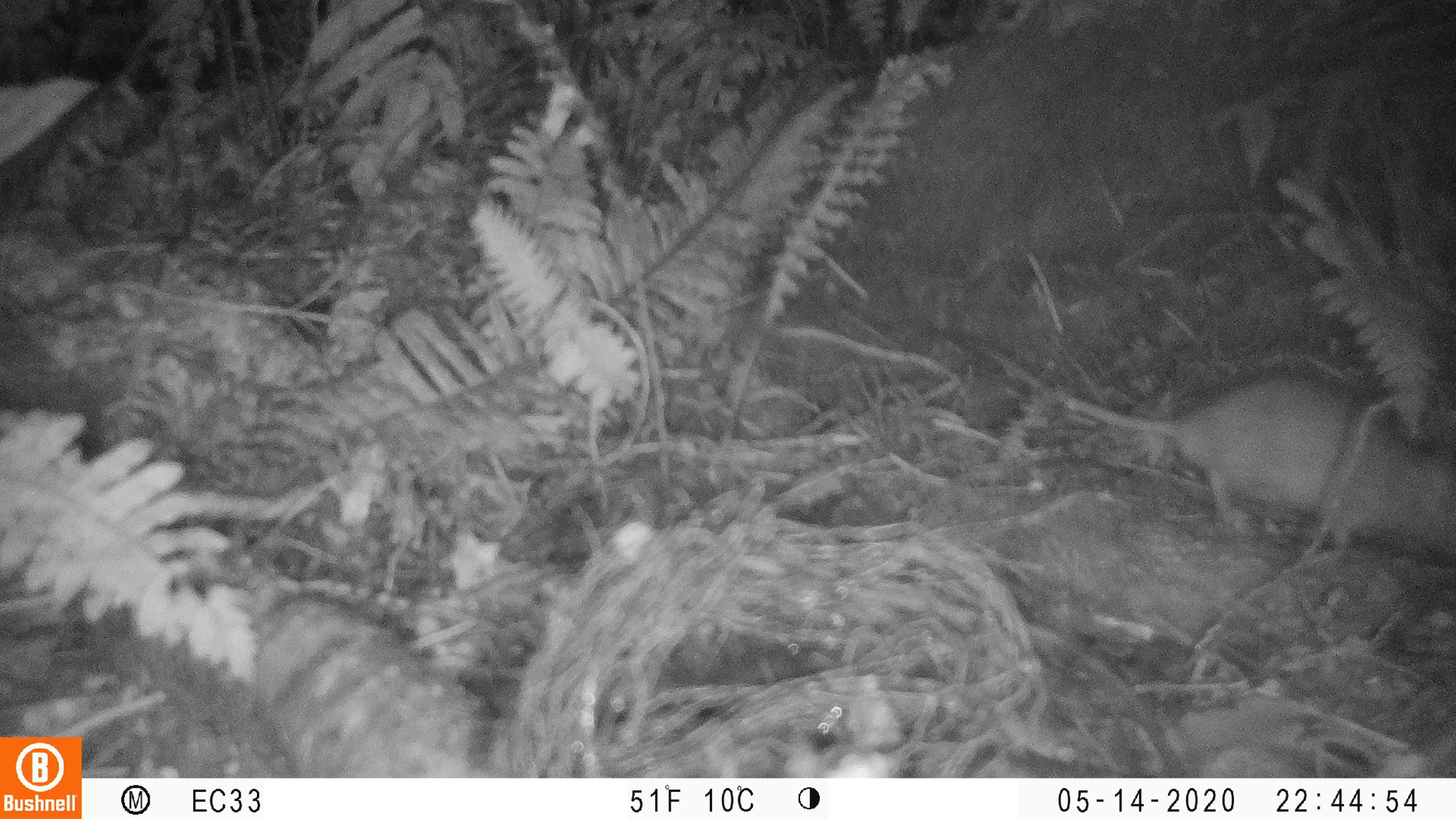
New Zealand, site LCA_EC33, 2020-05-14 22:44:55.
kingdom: Animalia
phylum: Chordata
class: Mammalia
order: Rodentia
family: Muridae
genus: Rattus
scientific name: Rattus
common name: rat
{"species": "rat (Rattus)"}